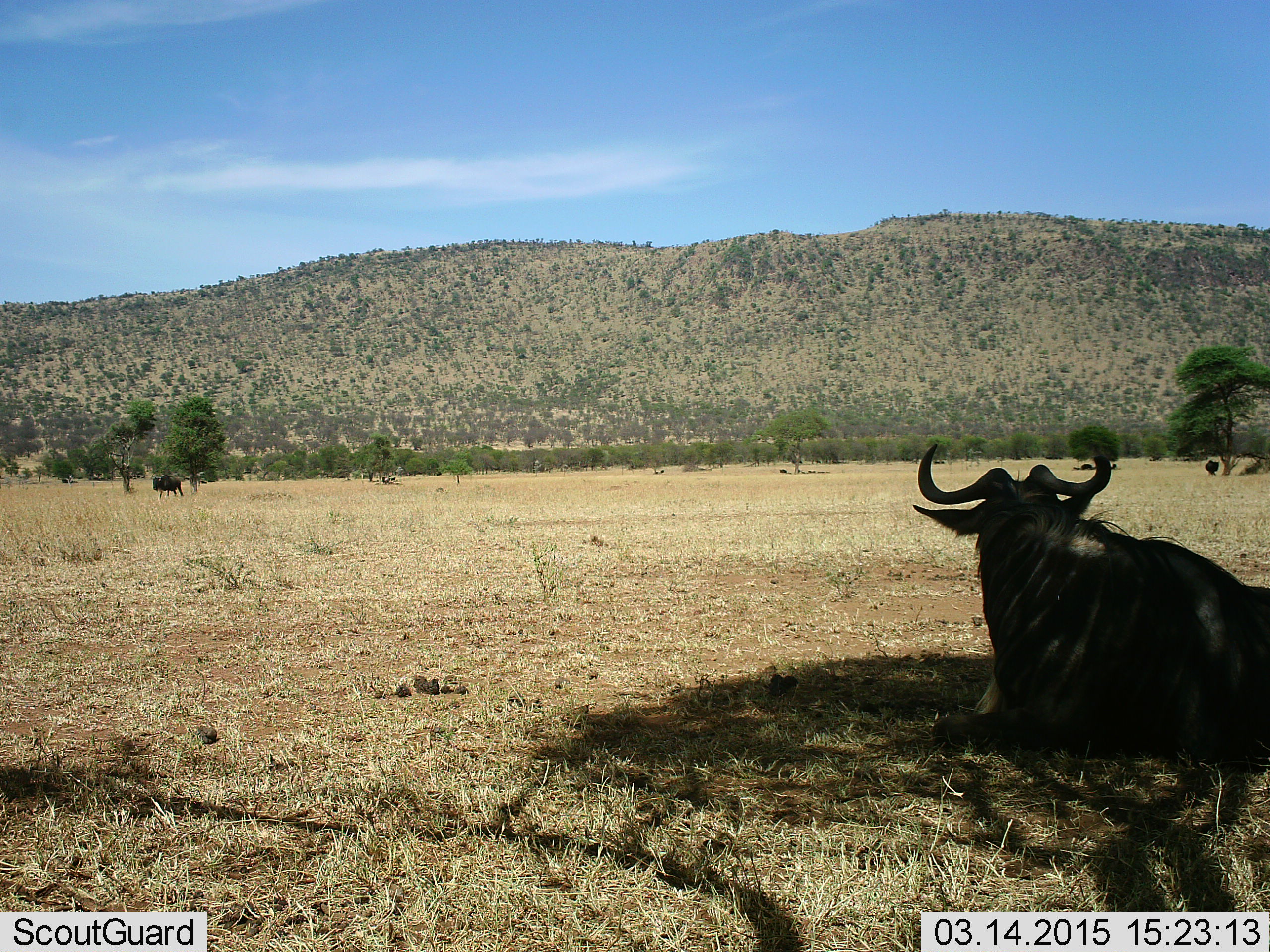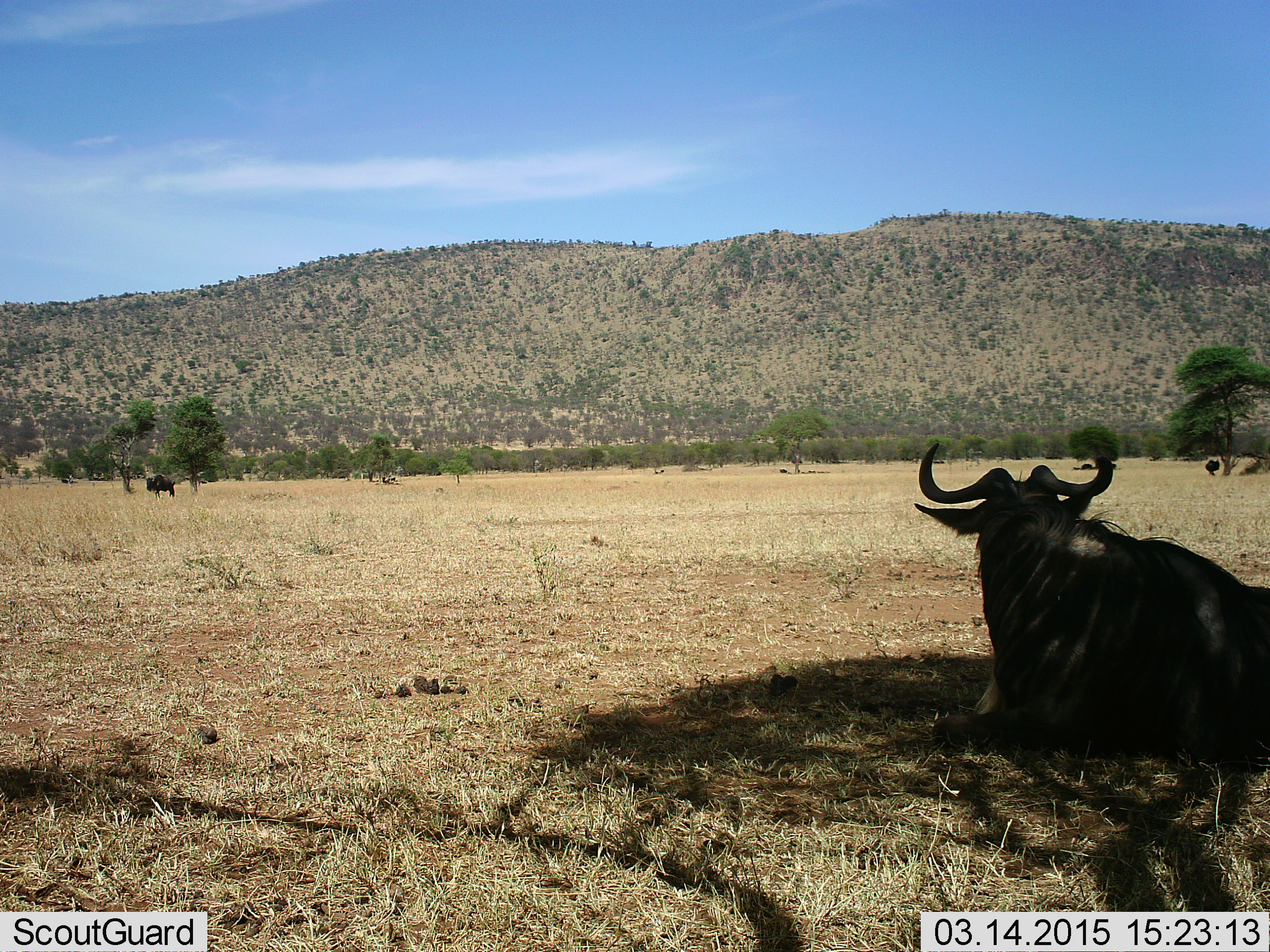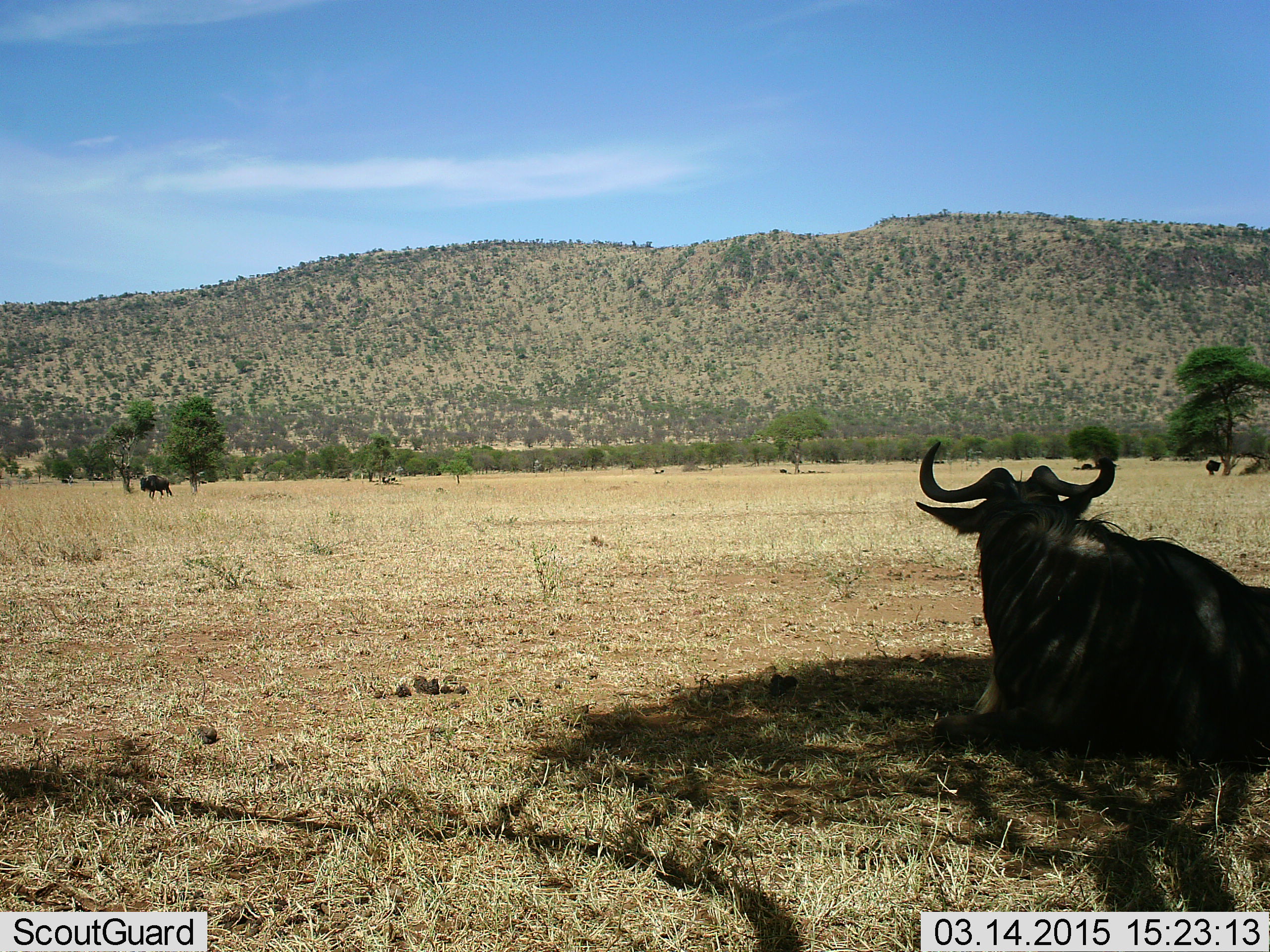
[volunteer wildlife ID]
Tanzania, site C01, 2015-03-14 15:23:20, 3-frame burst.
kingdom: Animalia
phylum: Chordata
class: Mammalia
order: Artiodactyla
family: Bovidae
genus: Connochaetes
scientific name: Connochaetes taurinus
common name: blue wildebeest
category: wildebeest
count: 2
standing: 20%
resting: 100%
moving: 50%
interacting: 0%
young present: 0%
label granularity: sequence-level